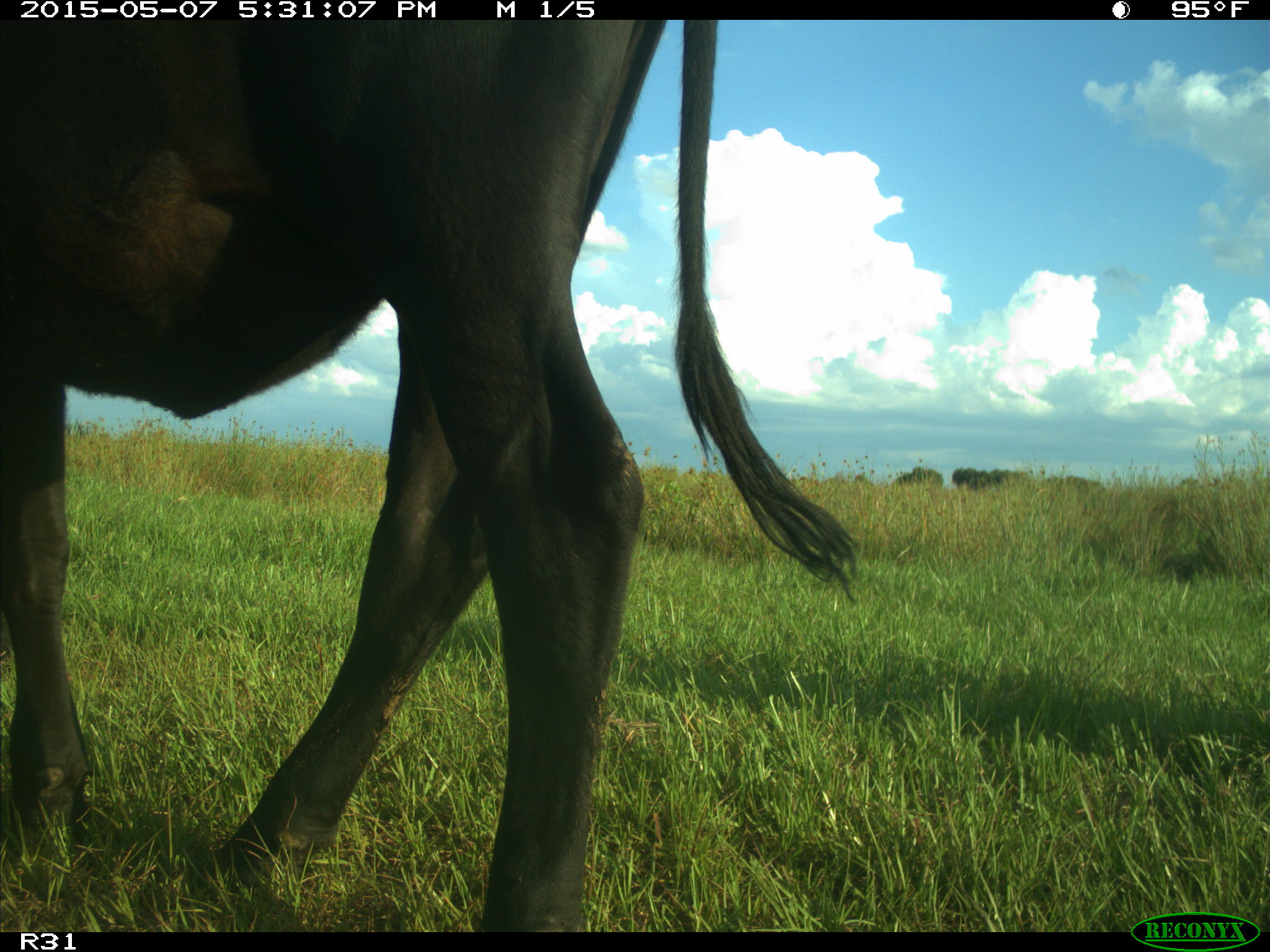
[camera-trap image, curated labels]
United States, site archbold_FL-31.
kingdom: Animalia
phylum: Chordata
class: Mammalia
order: Artiodactyla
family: Bovidae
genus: Bos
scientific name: Bos taurus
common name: domestic cow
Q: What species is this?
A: Bos taurus (domestic cow).